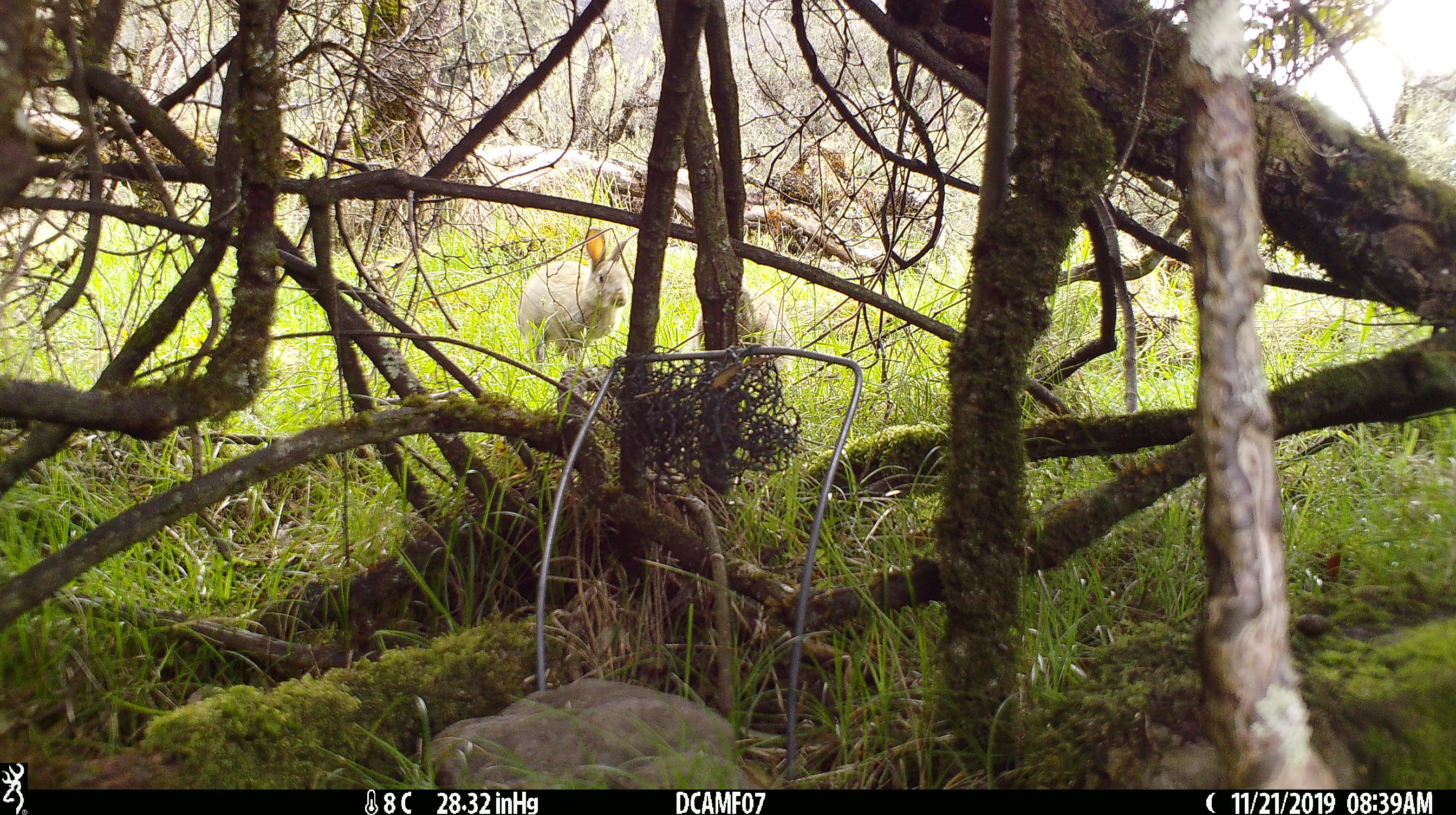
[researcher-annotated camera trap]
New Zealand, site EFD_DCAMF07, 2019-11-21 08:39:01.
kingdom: Animalia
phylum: Chordata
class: Mammalia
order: Lagomorpha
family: Leporidae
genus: Oryctolagus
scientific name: Oryctolagus cuniculus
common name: european rabbit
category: rabbit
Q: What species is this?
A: Rabbit (european rabbit) (Oryctolagus cuniculus).